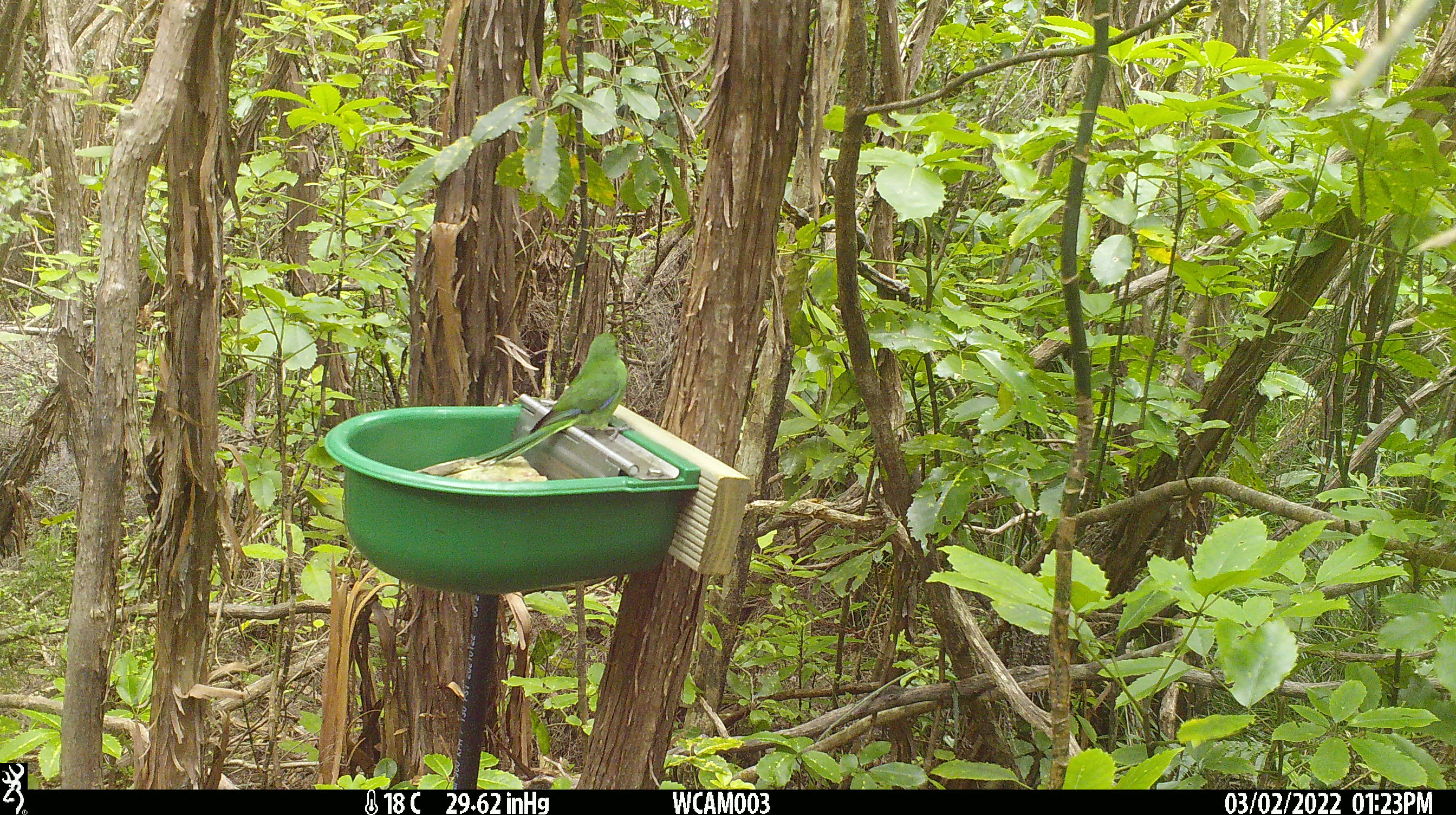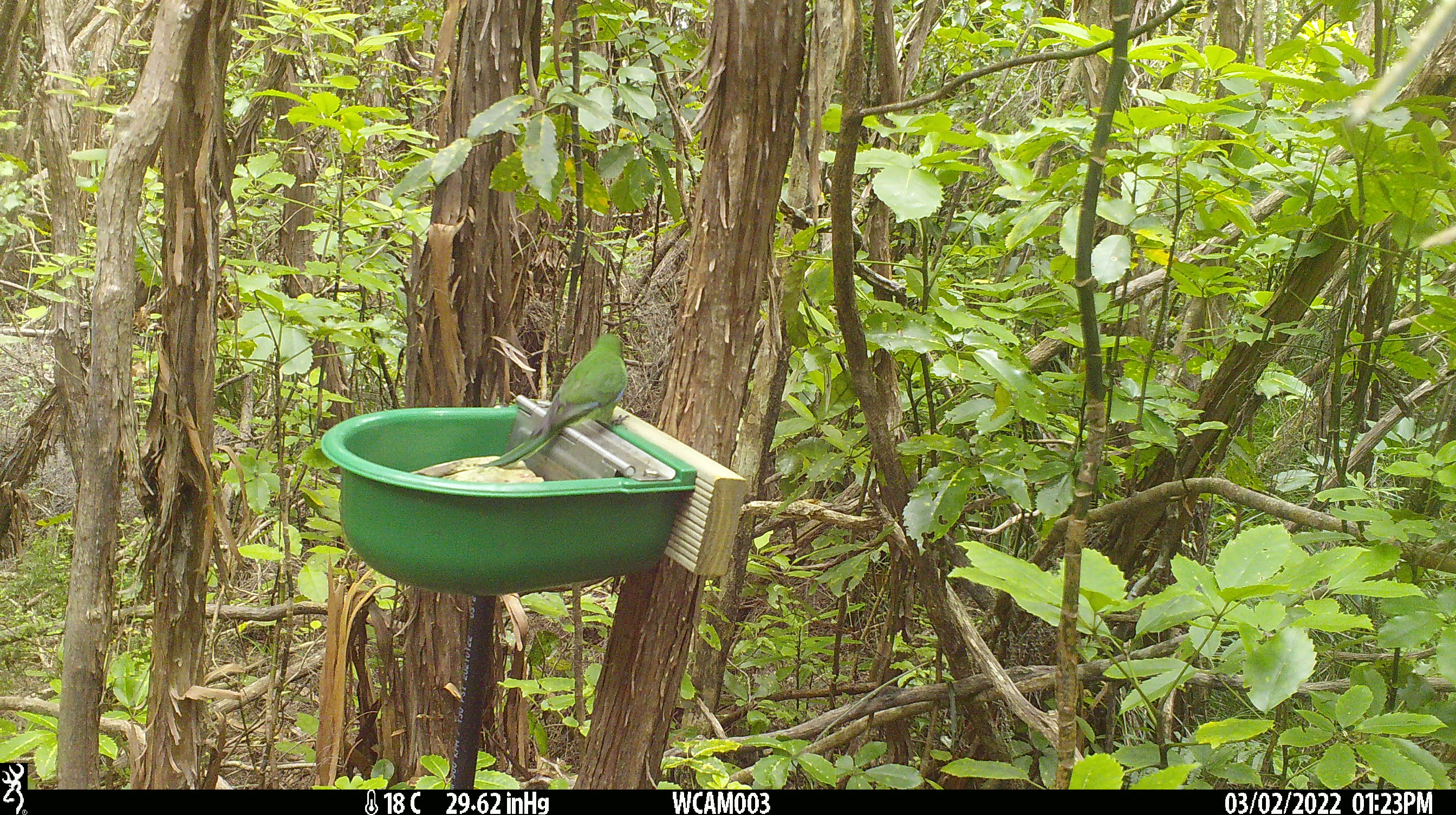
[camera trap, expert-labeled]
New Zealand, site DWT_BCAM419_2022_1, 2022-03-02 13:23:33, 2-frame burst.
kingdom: Animalia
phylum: Chordata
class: Aves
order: Psittaciformes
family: Psittaculidae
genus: Cyanoramphus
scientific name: Cyanoramphus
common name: parakeet